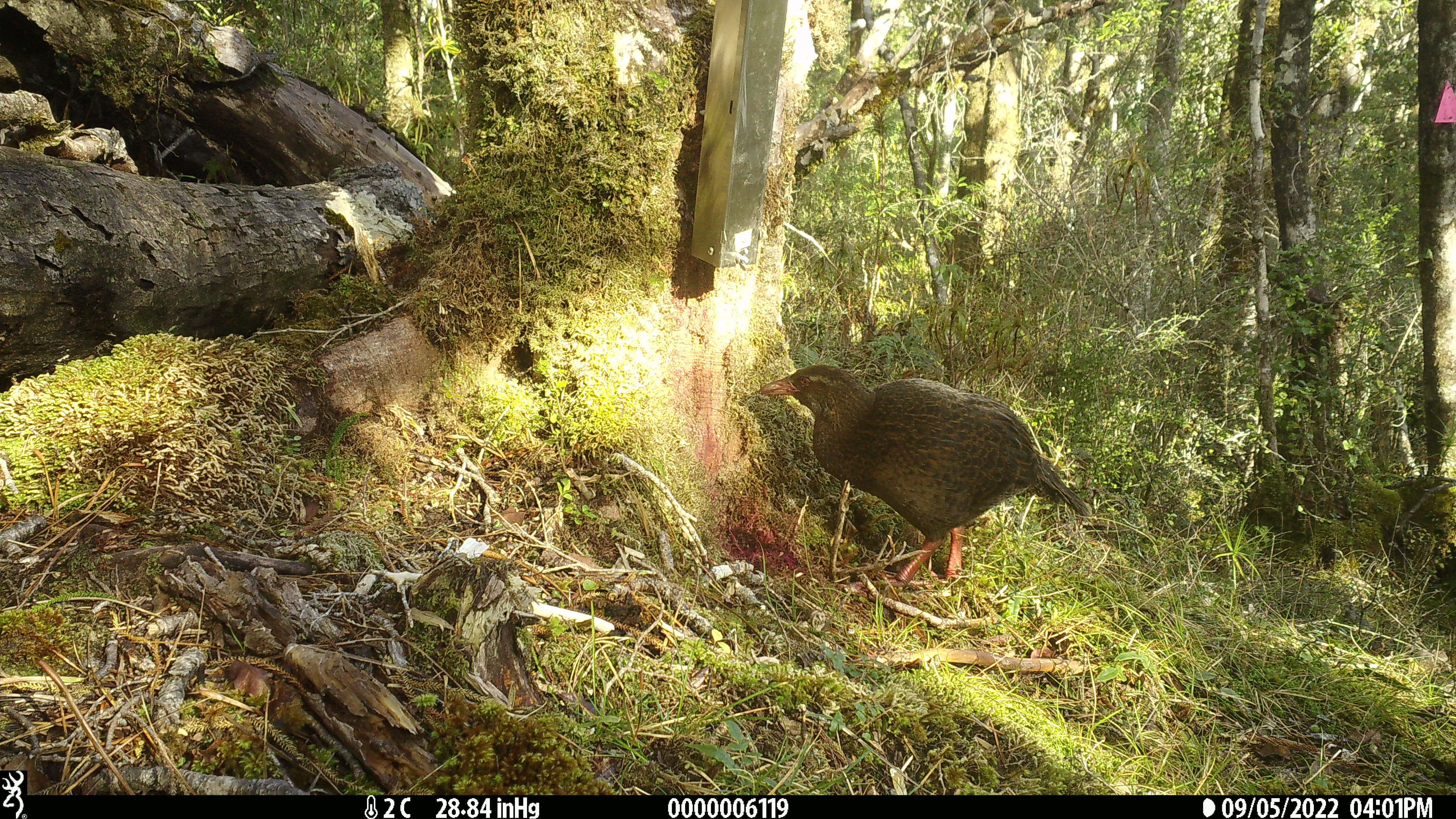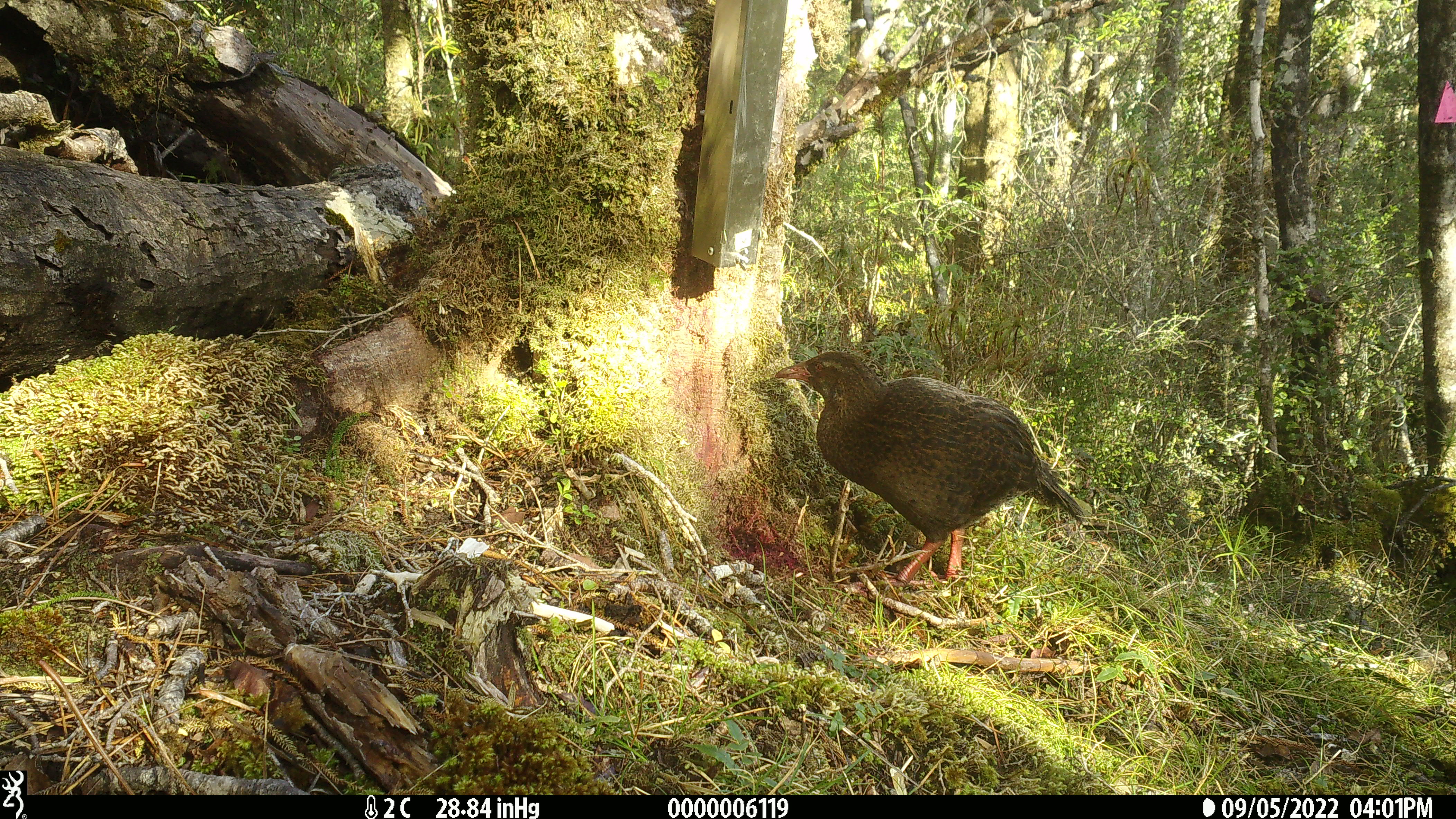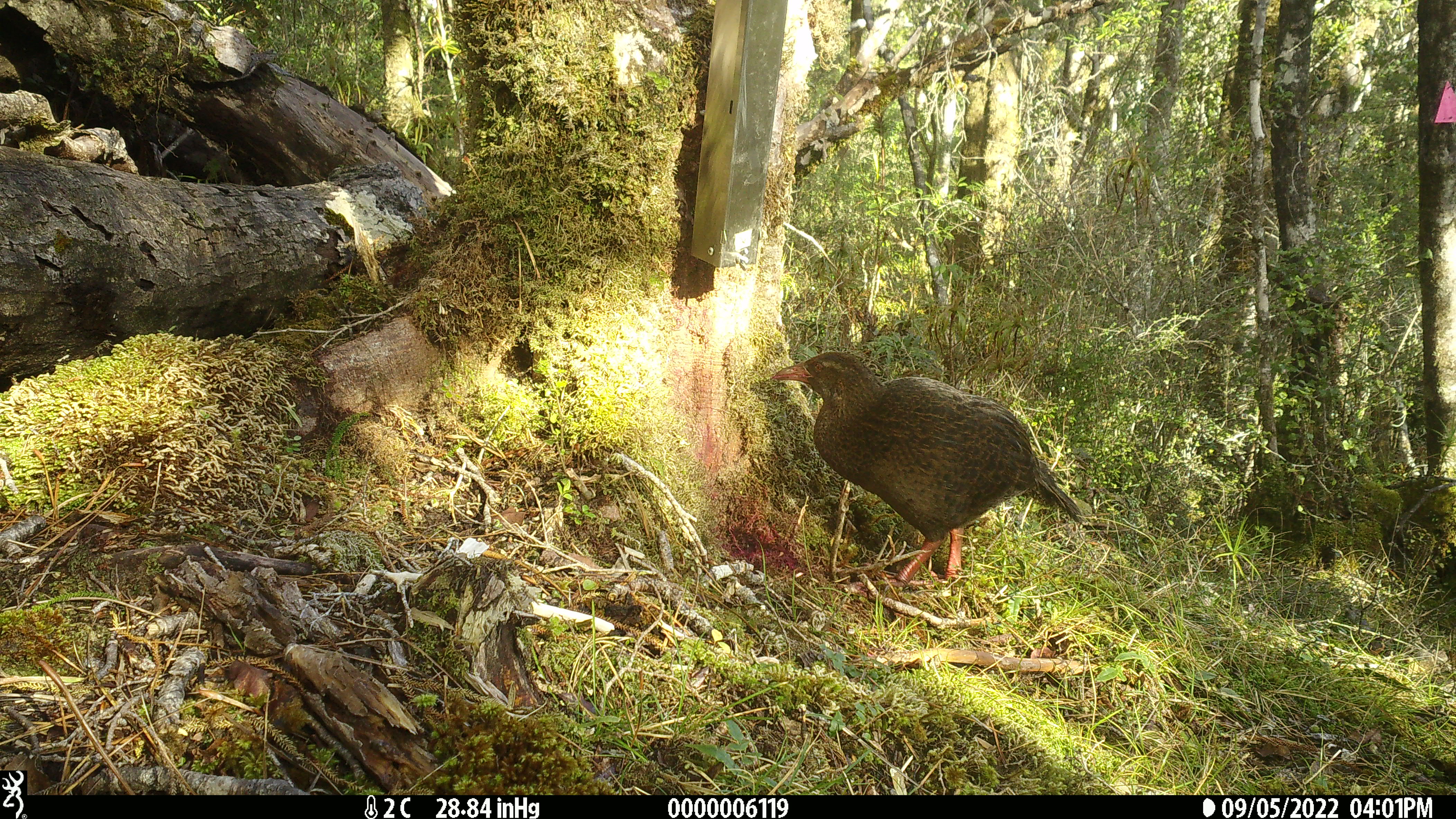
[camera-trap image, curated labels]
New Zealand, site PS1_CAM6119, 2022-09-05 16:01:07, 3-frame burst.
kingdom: Animalia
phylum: Chordata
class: Aves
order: Gruiformes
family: Rallidae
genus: Gallirallus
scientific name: Gallirallus australis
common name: weka